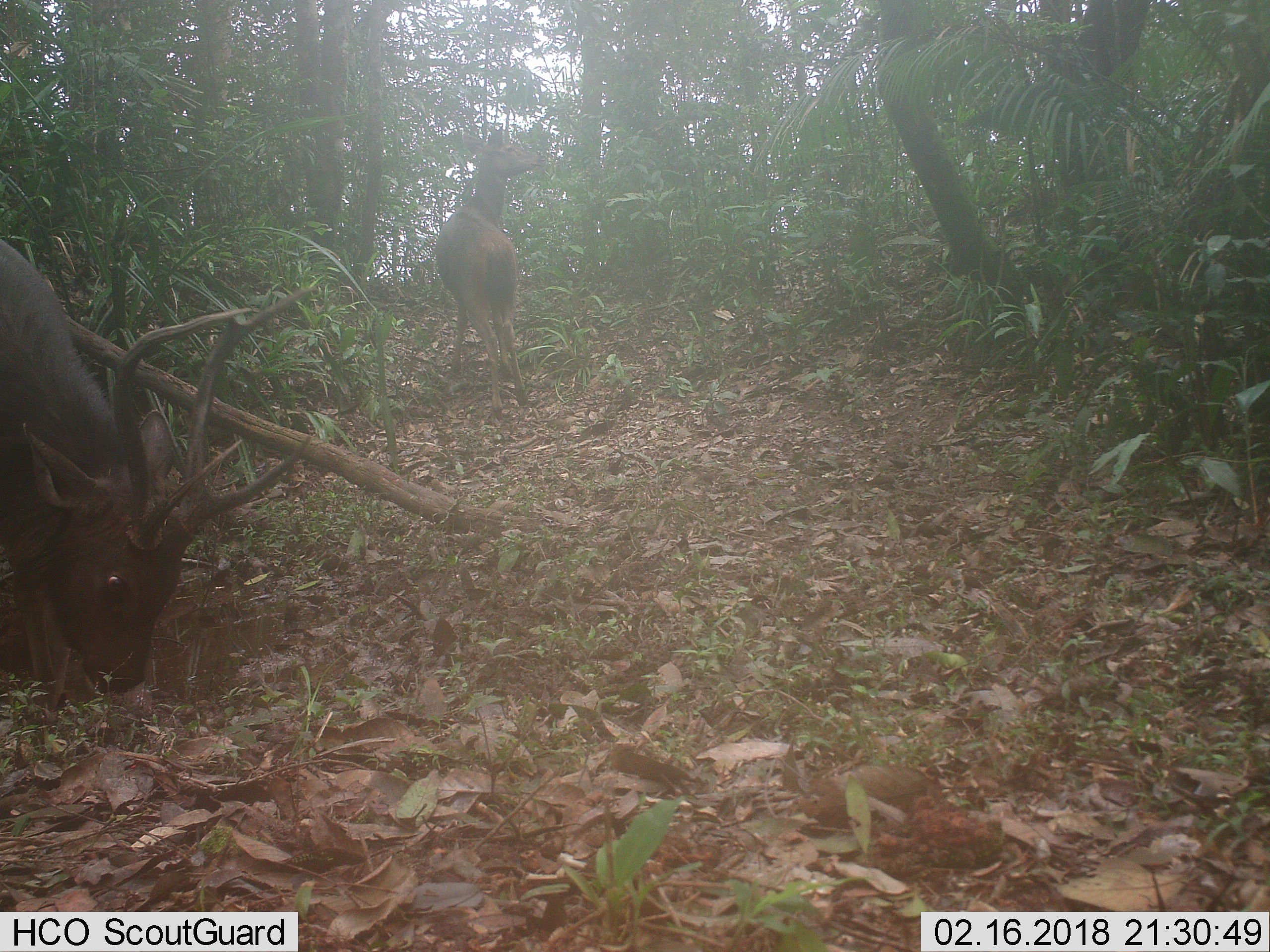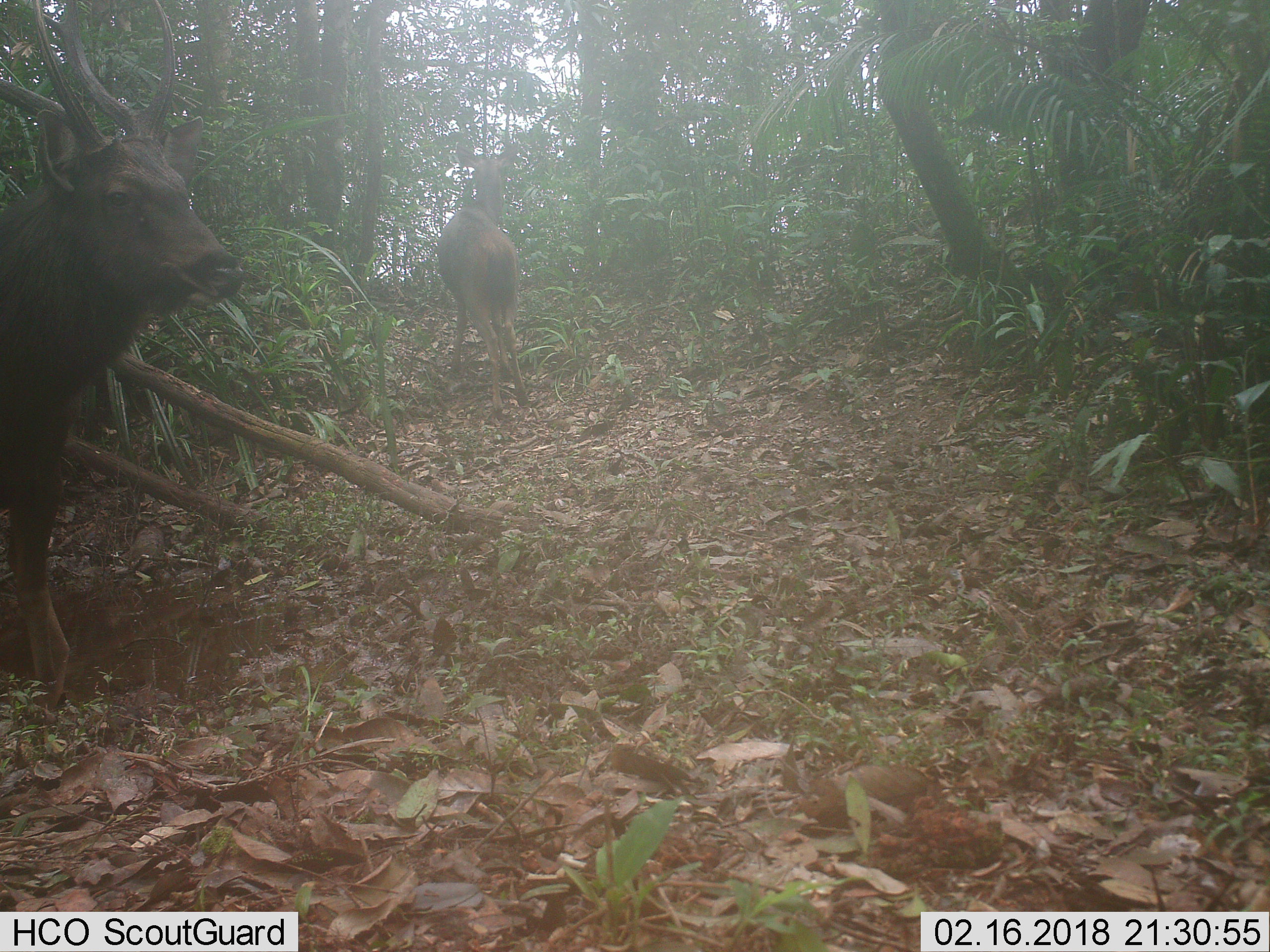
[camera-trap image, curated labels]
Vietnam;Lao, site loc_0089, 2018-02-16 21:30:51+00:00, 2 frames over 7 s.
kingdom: Animalia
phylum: Chordata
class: Mammalia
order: Artiodactyla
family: Cervidae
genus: Rusa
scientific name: Rusa unicolor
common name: sambar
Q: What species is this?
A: Sambar (Rusa unicolor).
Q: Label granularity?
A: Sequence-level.